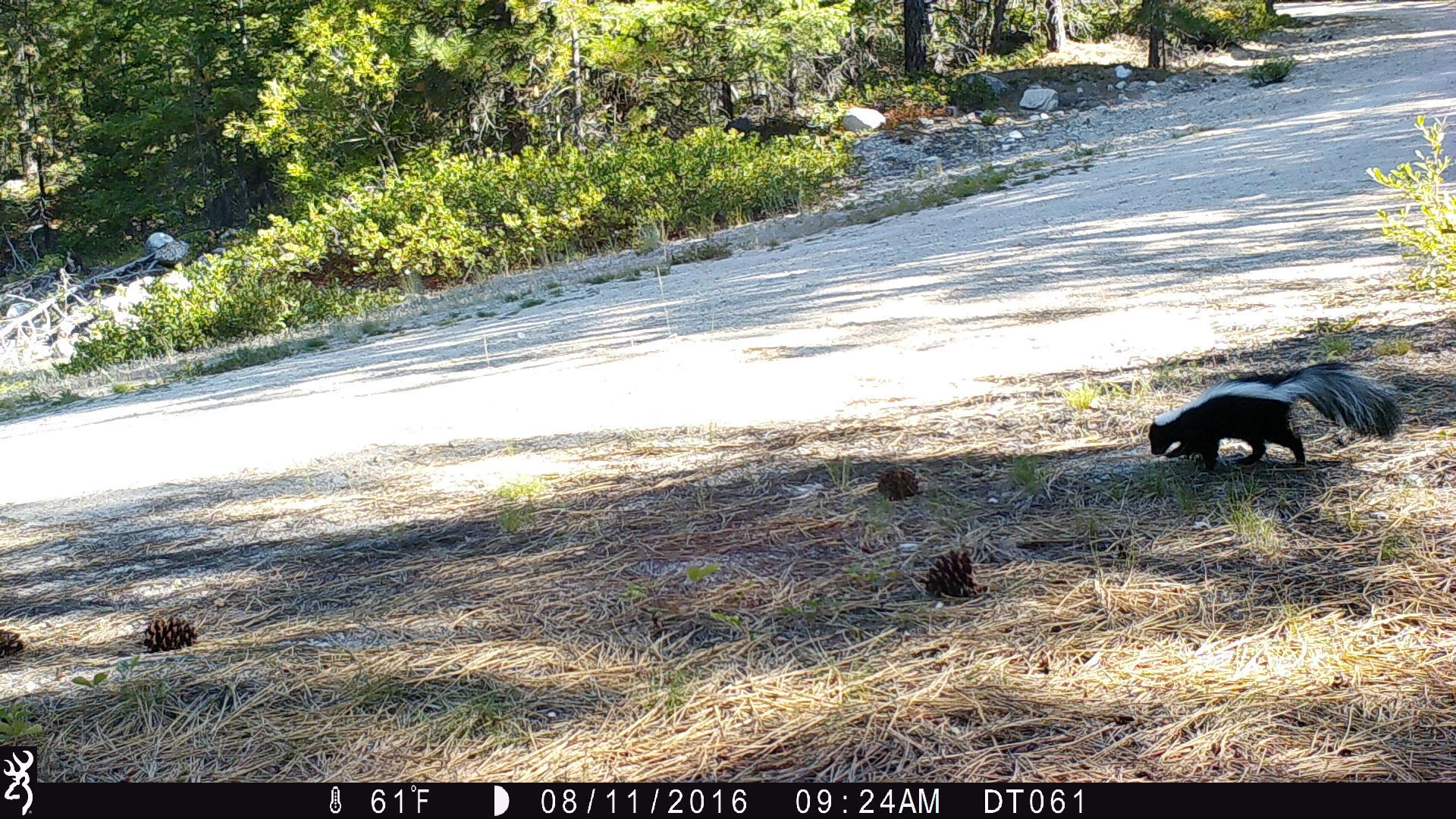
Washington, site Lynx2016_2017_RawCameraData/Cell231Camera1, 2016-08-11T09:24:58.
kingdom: Animalia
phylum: Chordata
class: Mammalia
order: Carnivora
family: Mephitidae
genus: Mephitis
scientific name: Mephitis mephitis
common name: striped skunk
Mephitis mephitis (striped skunk). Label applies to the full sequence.